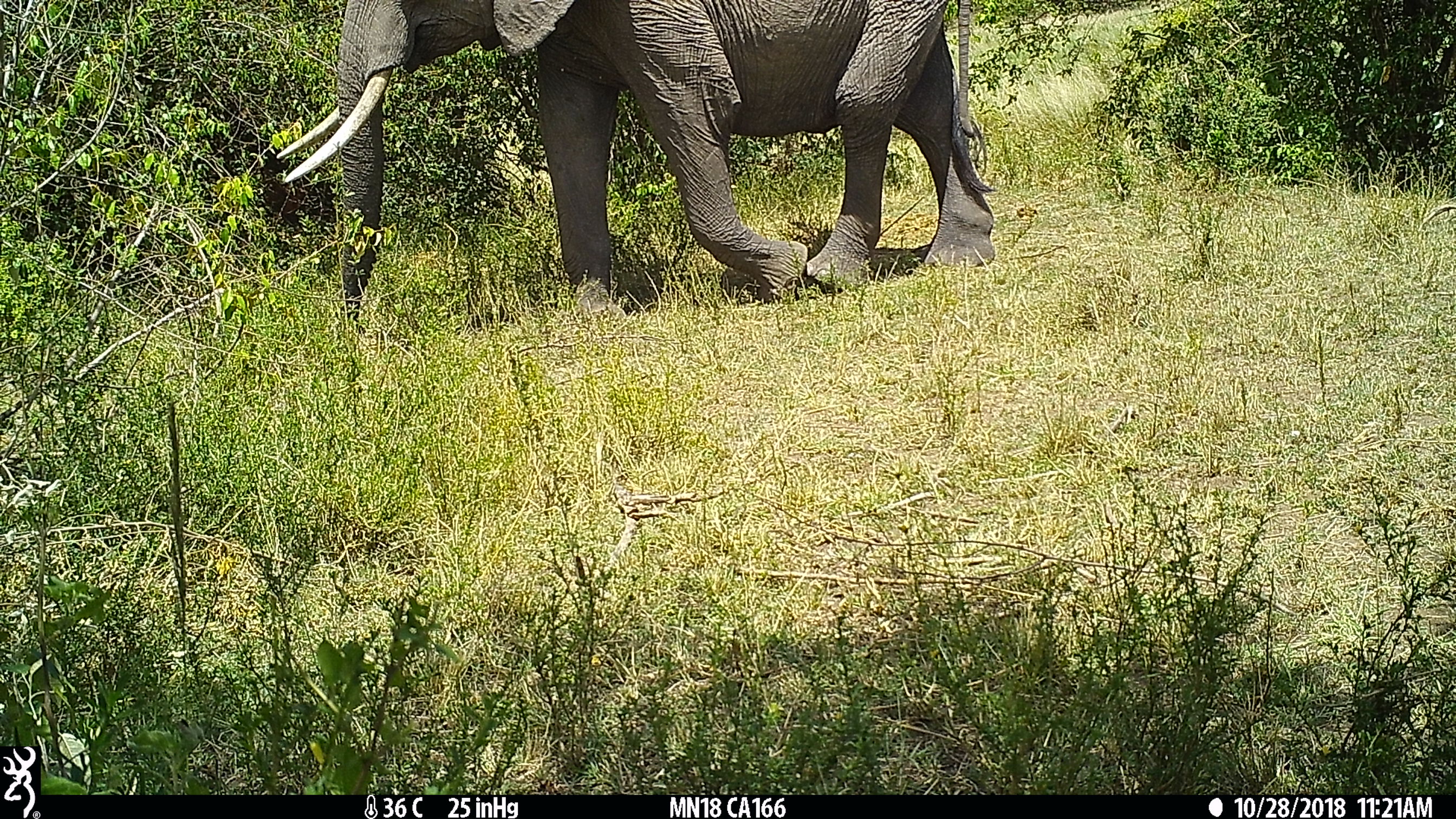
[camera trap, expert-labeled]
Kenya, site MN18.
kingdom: Animalia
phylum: Chordata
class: Mammalia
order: Proboscidea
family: Elephantidae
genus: Loxodonta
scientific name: Loxodonta africana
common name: elephant